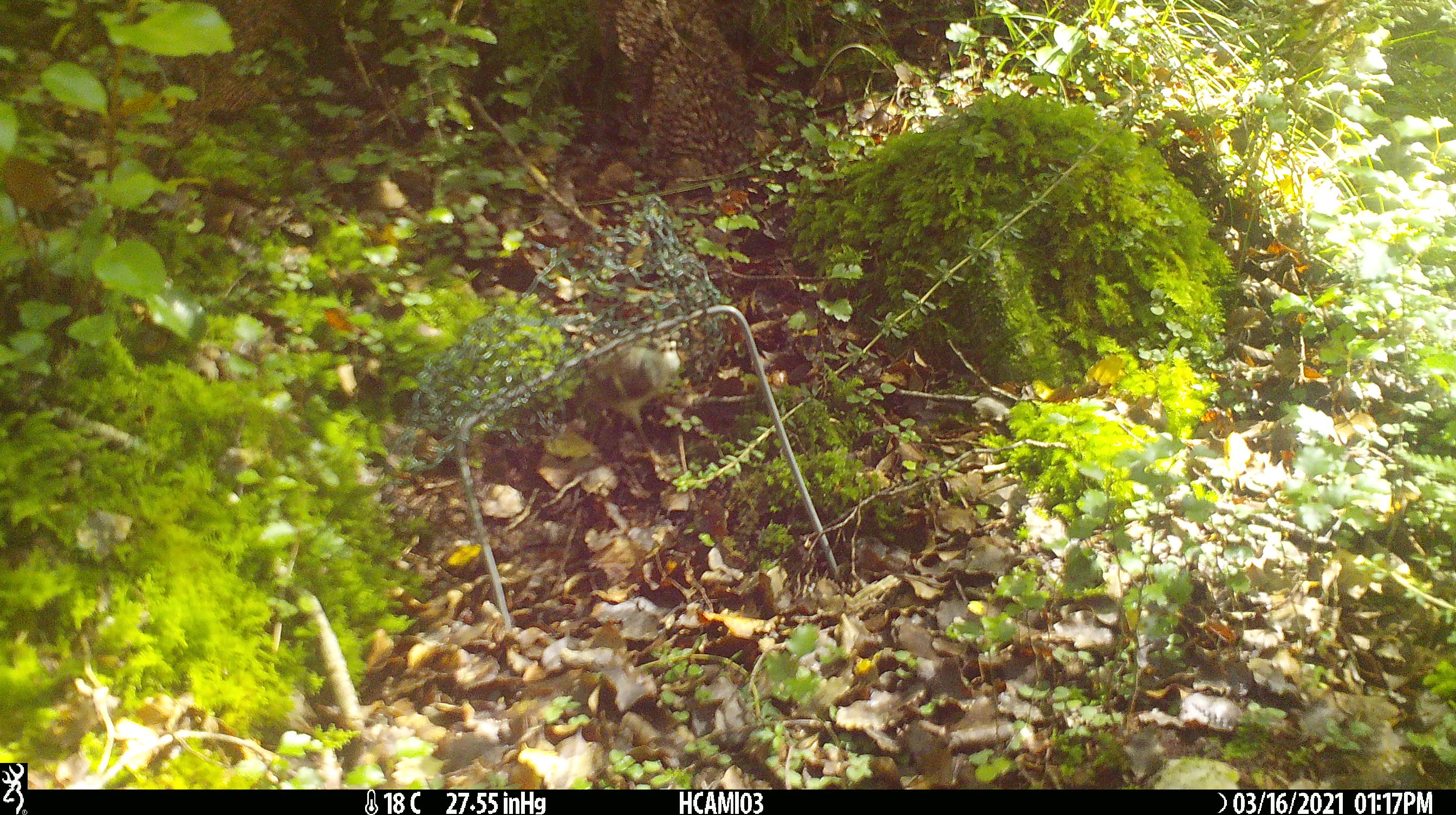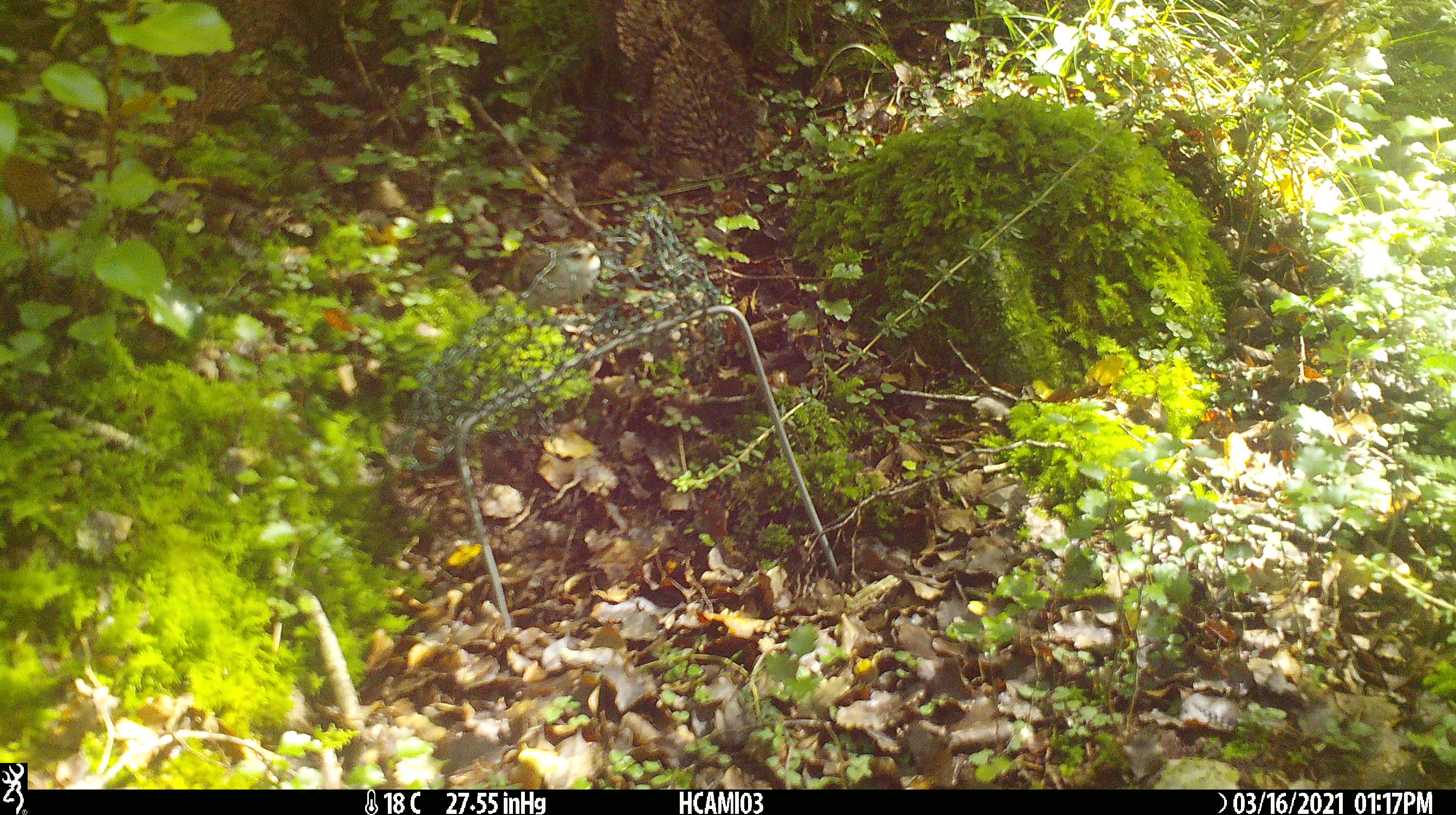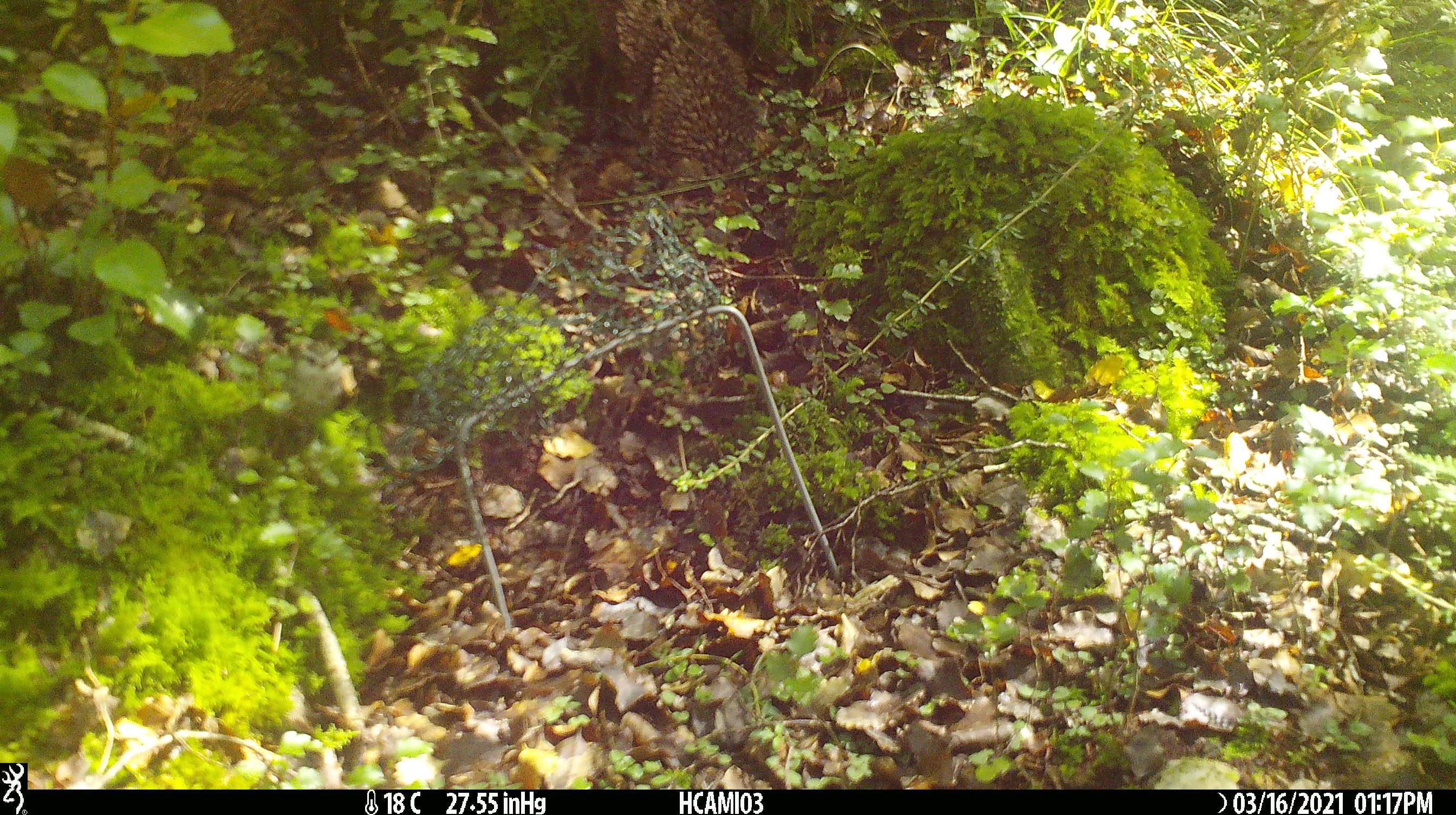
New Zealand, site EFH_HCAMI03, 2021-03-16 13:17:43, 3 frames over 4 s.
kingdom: Animalia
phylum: Chordata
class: Aves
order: Passeriformes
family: Acanthisittidae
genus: Acanthisitta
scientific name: Acanthisitta chloris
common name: rifleman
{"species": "rifleman (Acanthisitta chloris)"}